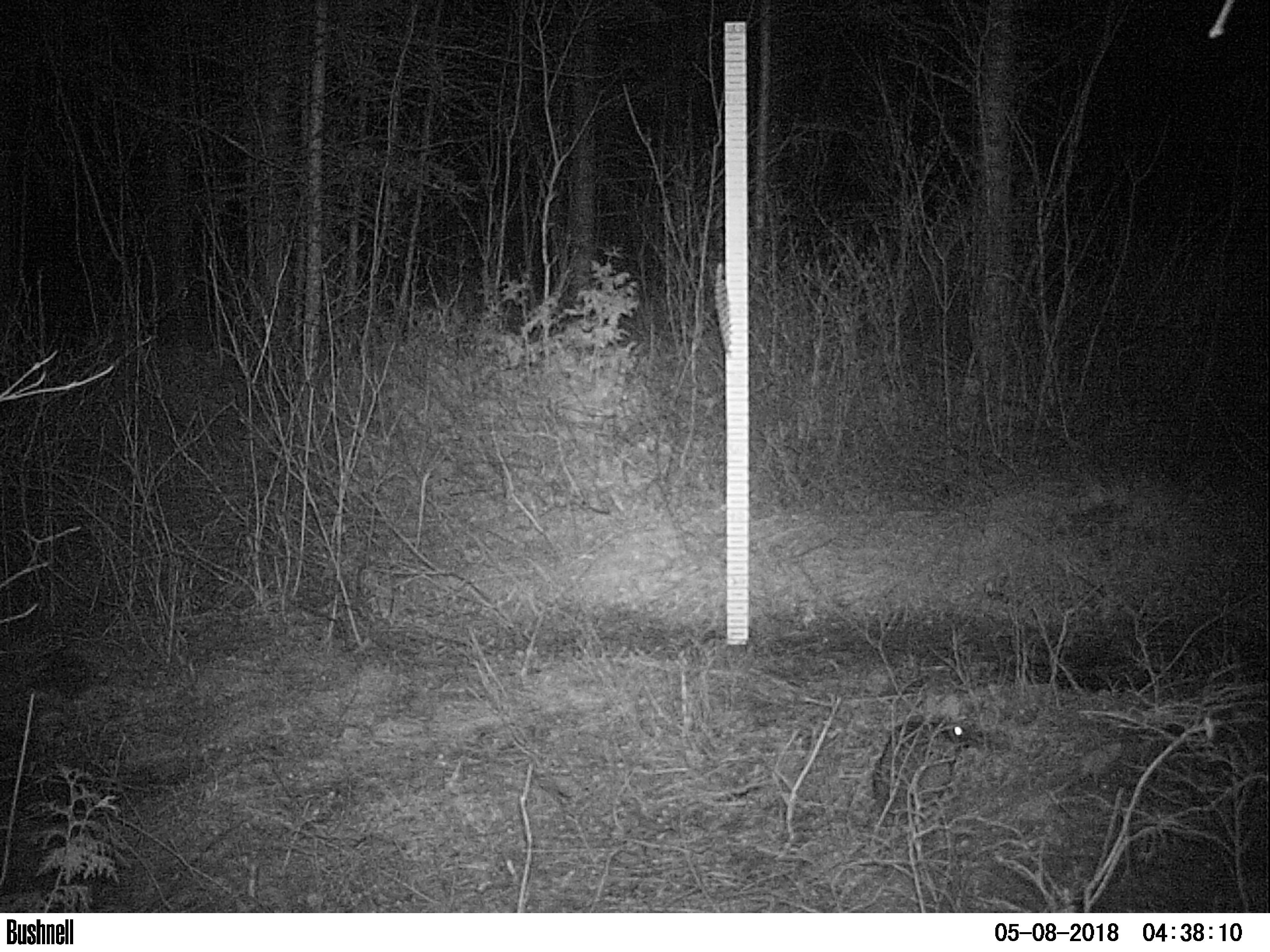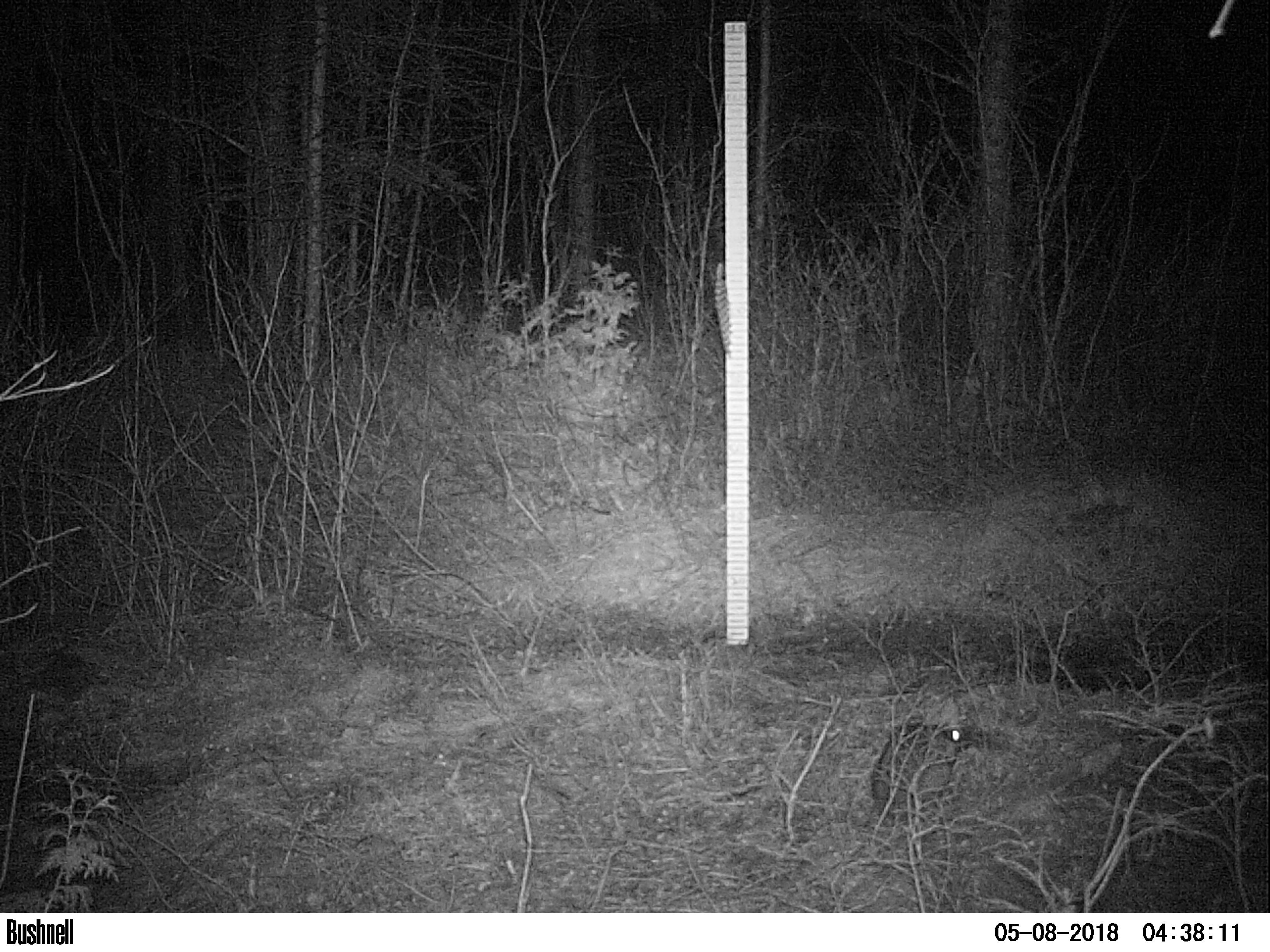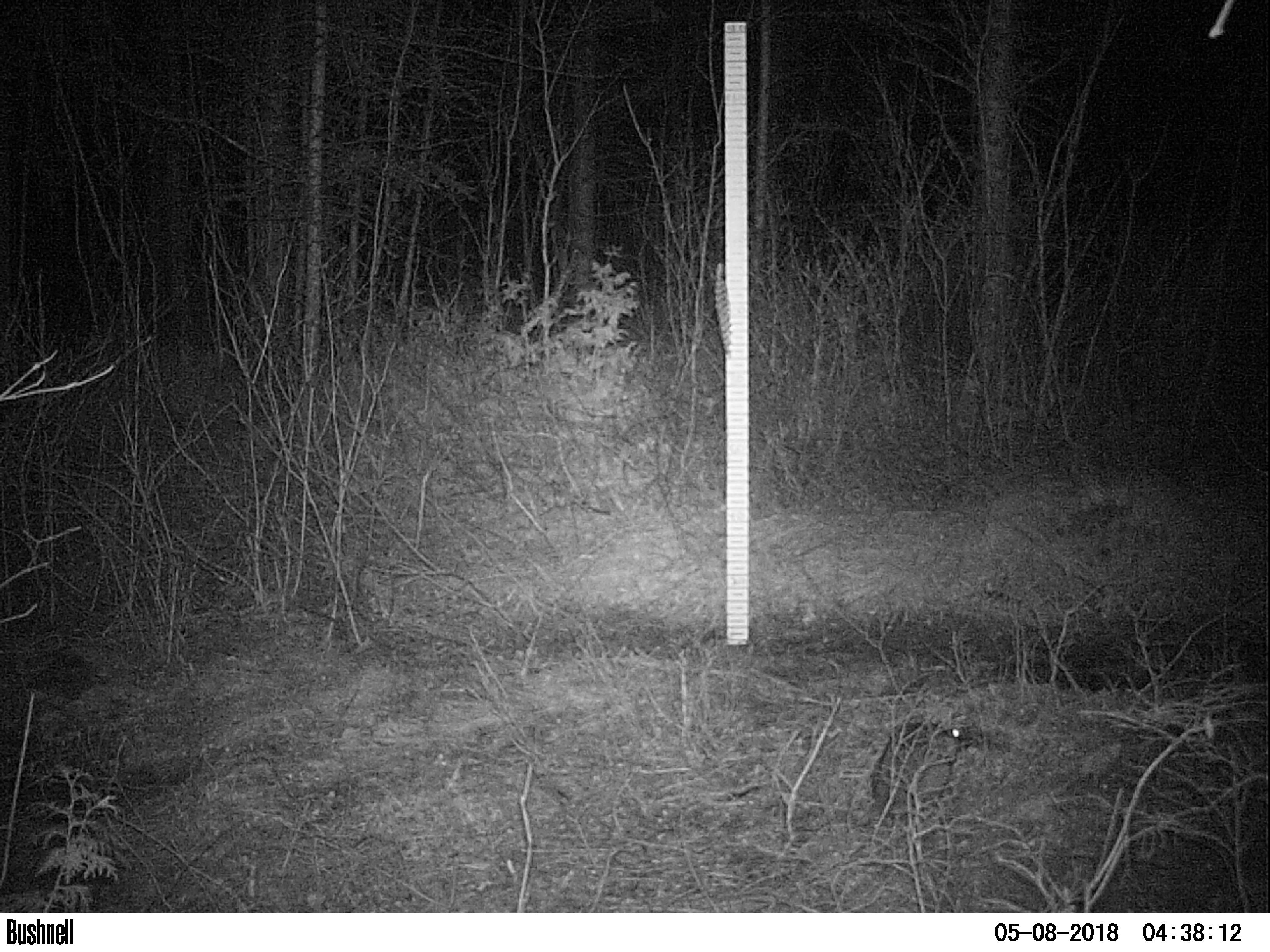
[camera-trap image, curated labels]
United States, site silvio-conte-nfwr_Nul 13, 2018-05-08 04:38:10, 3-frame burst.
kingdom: Animalia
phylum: Chordata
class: Mammalia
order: Lagomorpha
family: Leporidae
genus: Lepus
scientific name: Lepus americanus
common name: snowshoe hare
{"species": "snowshoe hare (Lepus americanus)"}